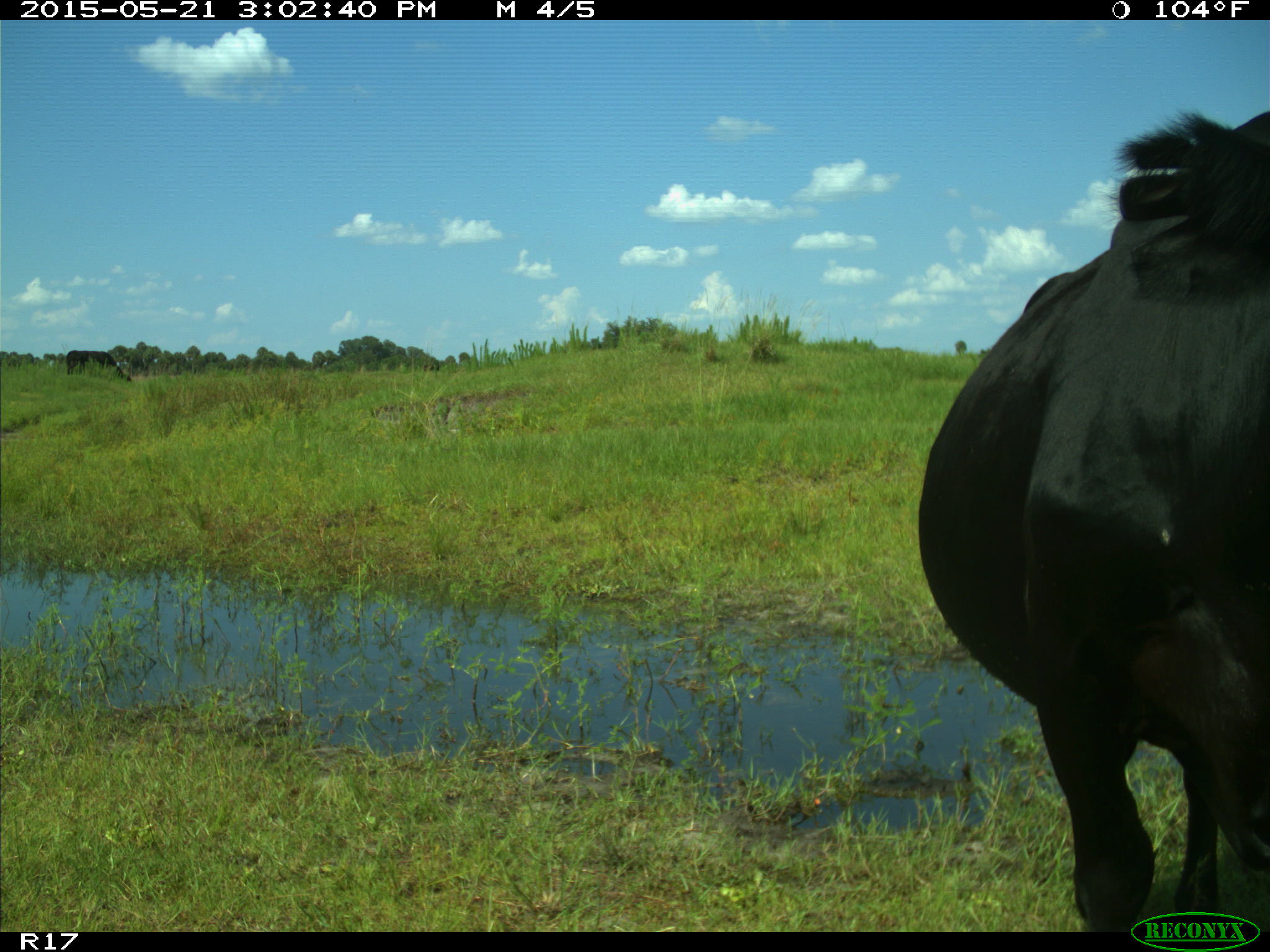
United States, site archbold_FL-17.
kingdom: Animalia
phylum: Chordata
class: Mammalia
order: Artiodactyla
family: Bovidae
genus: Bos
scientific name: Bos taurus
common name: domestic cow